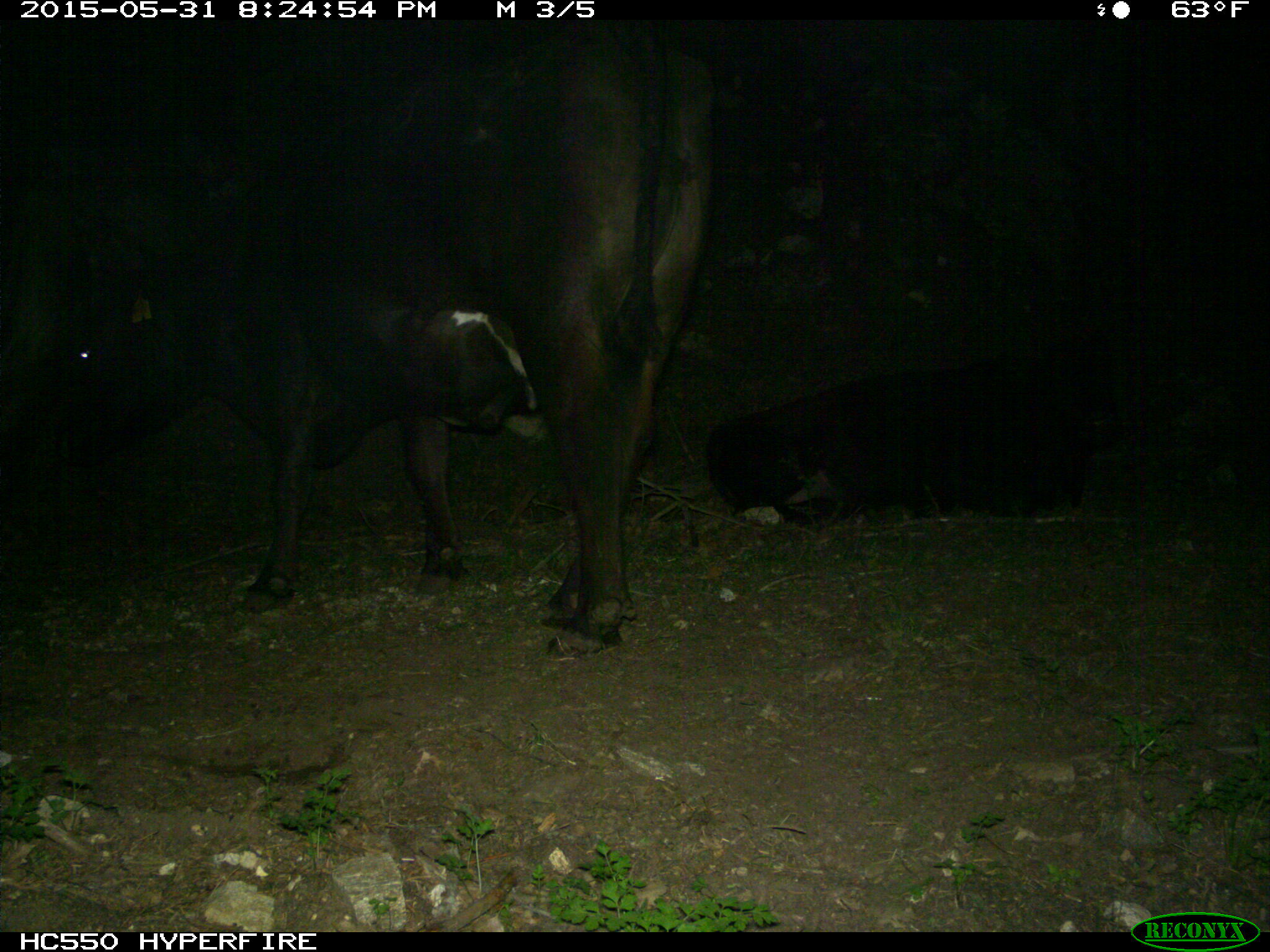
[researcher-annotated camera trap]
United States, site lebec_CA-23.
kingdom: Animalia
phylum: Chordata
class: Mammalia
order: Artiodactyla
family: Bovidae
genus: Bos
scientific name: Bos taurus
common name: domestic cow